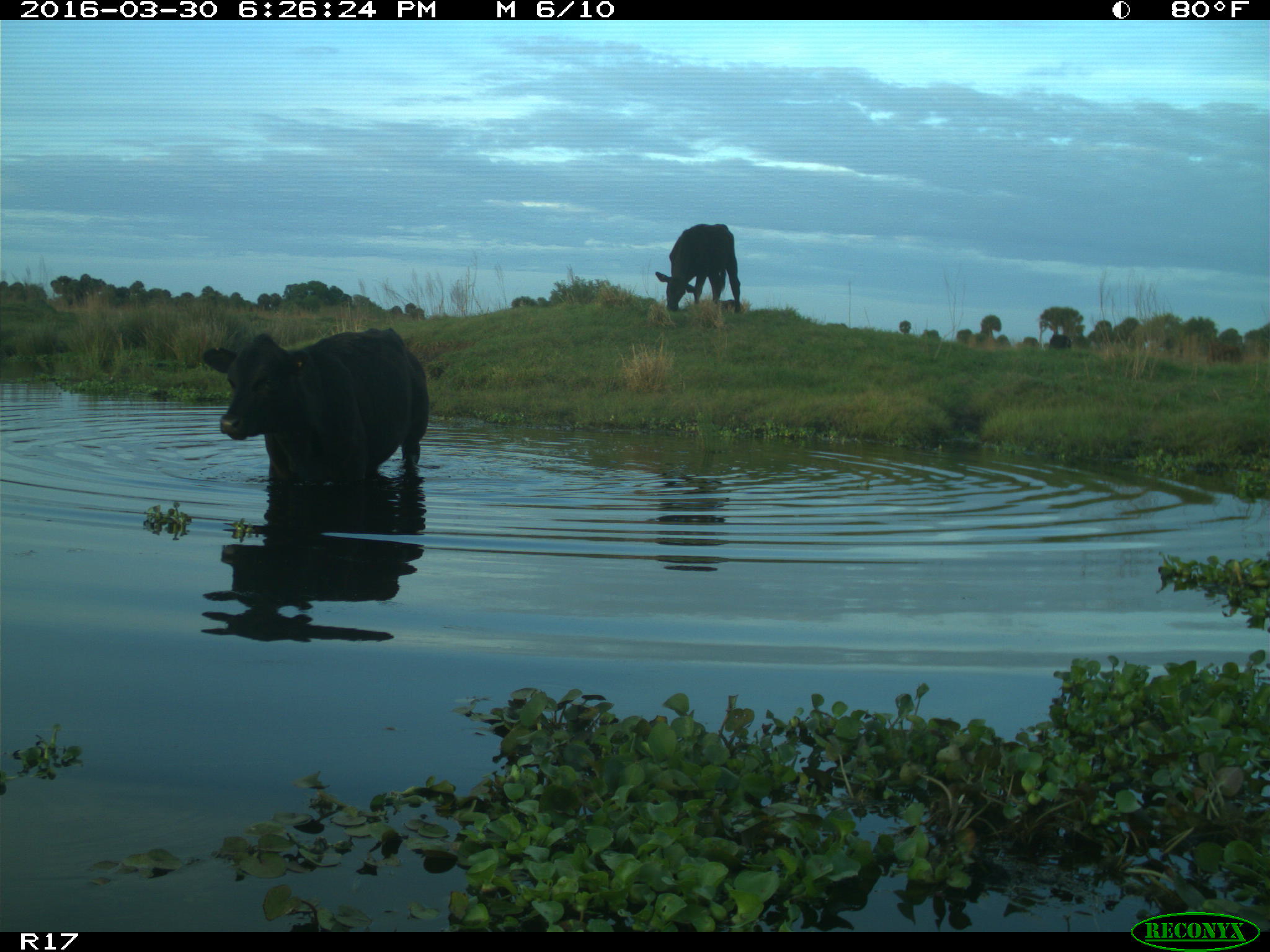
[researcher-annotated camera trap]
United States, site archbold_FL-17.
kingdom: Animalia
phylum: Chordata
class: Mammalia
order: Artiodactyla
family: Bovidae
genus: Bos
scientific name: Bos taurus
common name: domestic cow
Bos taurus (domestic cow).